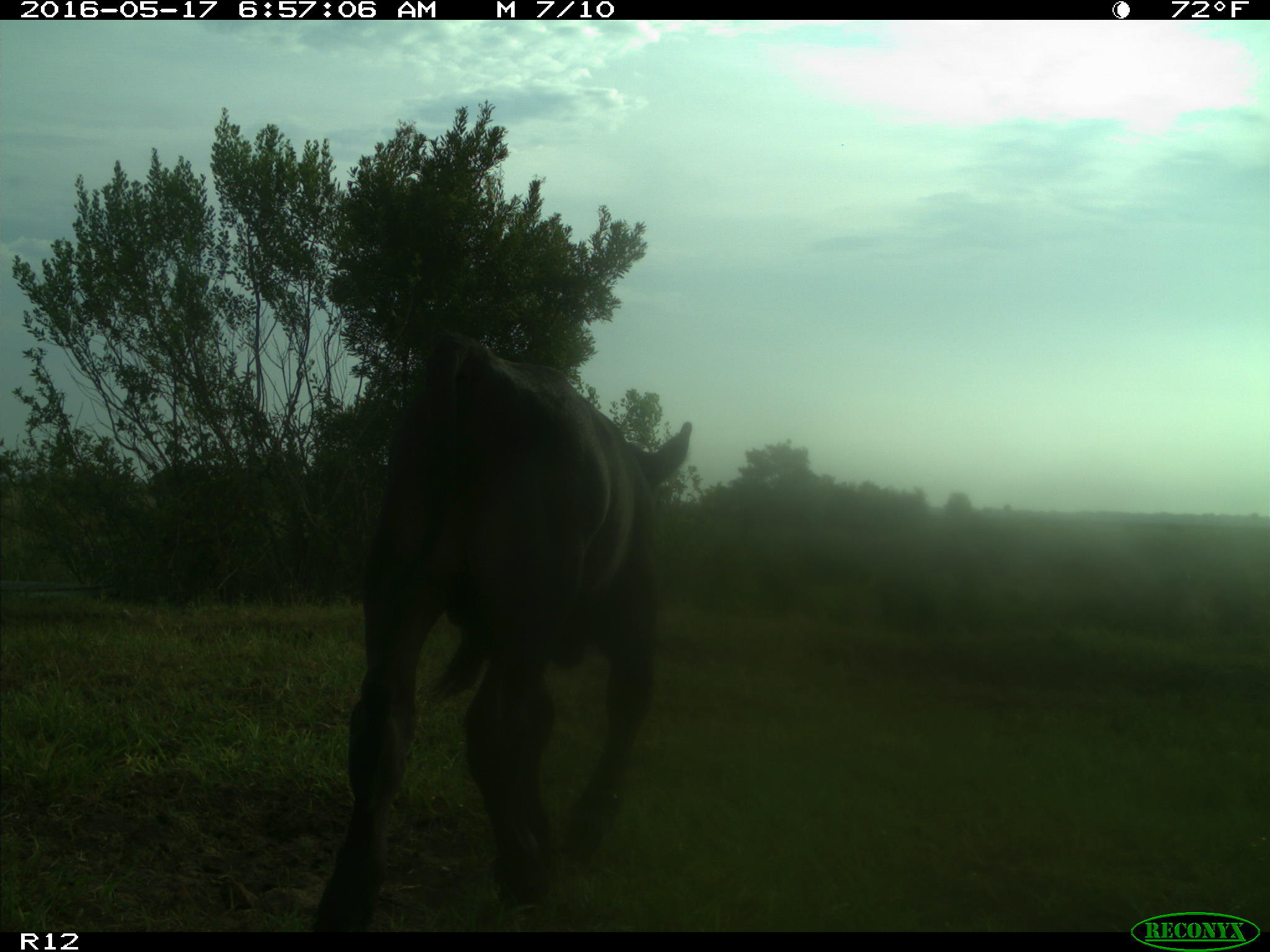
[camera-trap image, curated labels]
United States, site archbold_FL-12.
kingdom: Animalia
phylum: Chordata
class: Mammalia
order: Artiodactyla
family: Bovidae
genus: Bos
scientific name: Bos taurus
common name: domestic cow